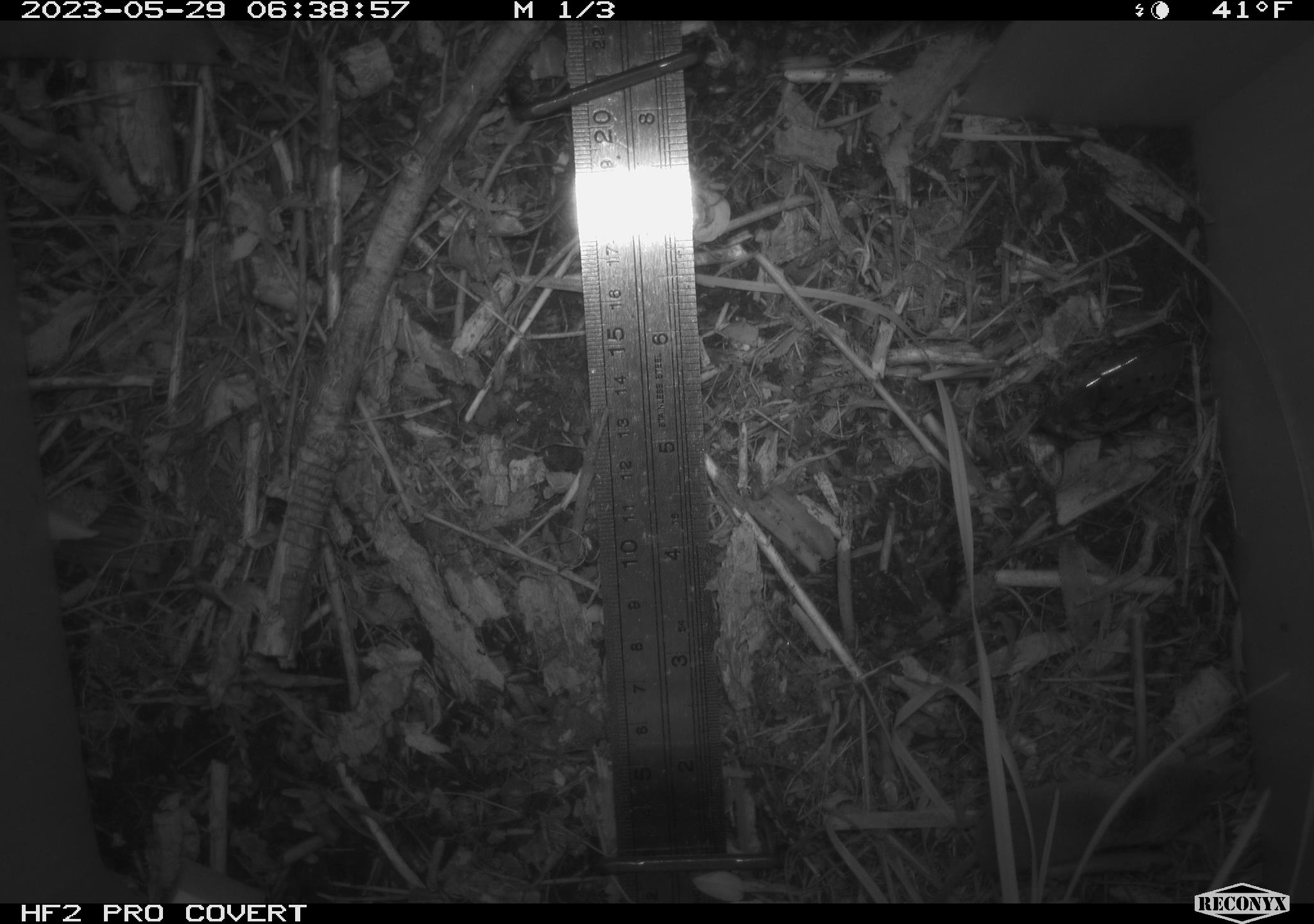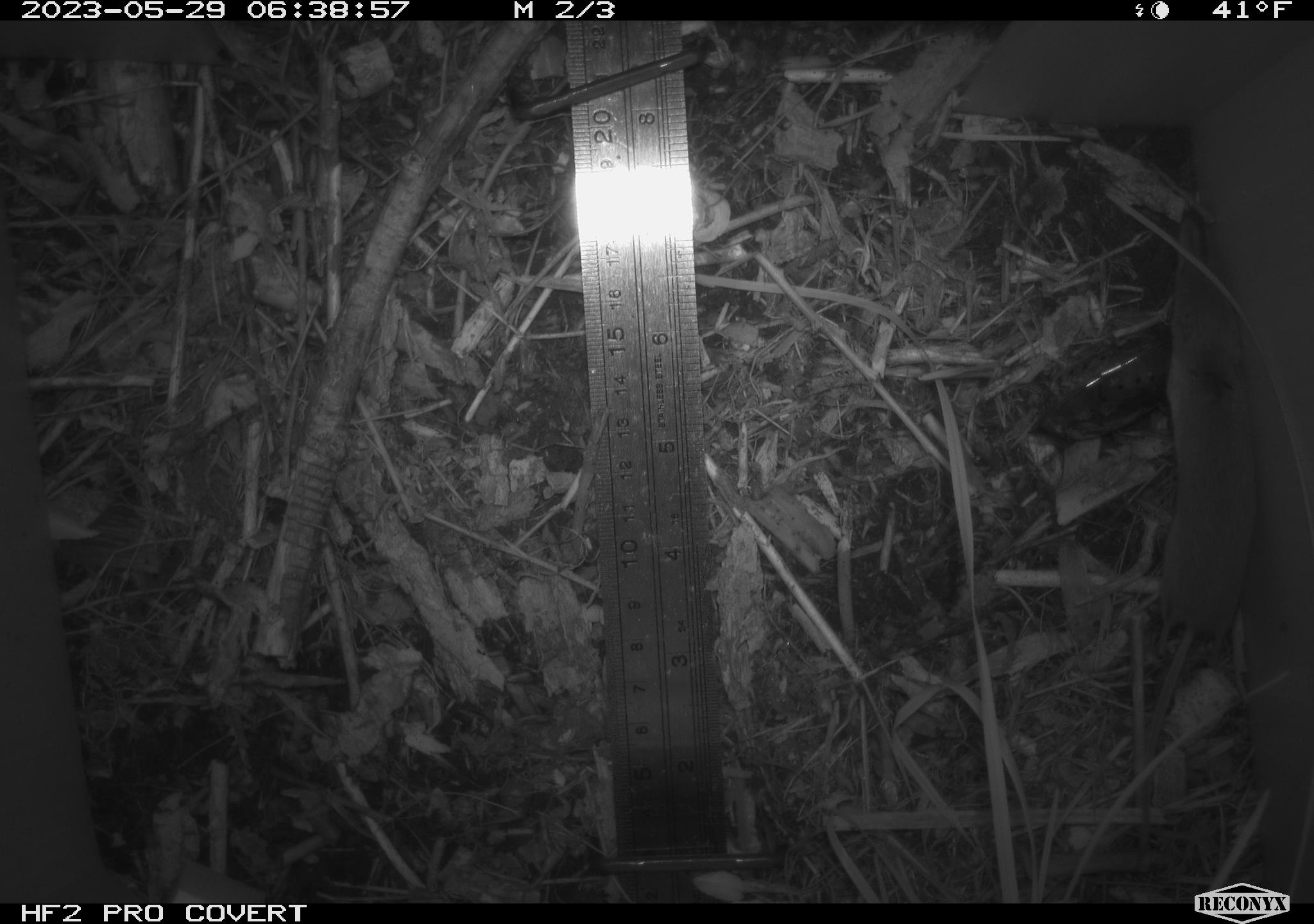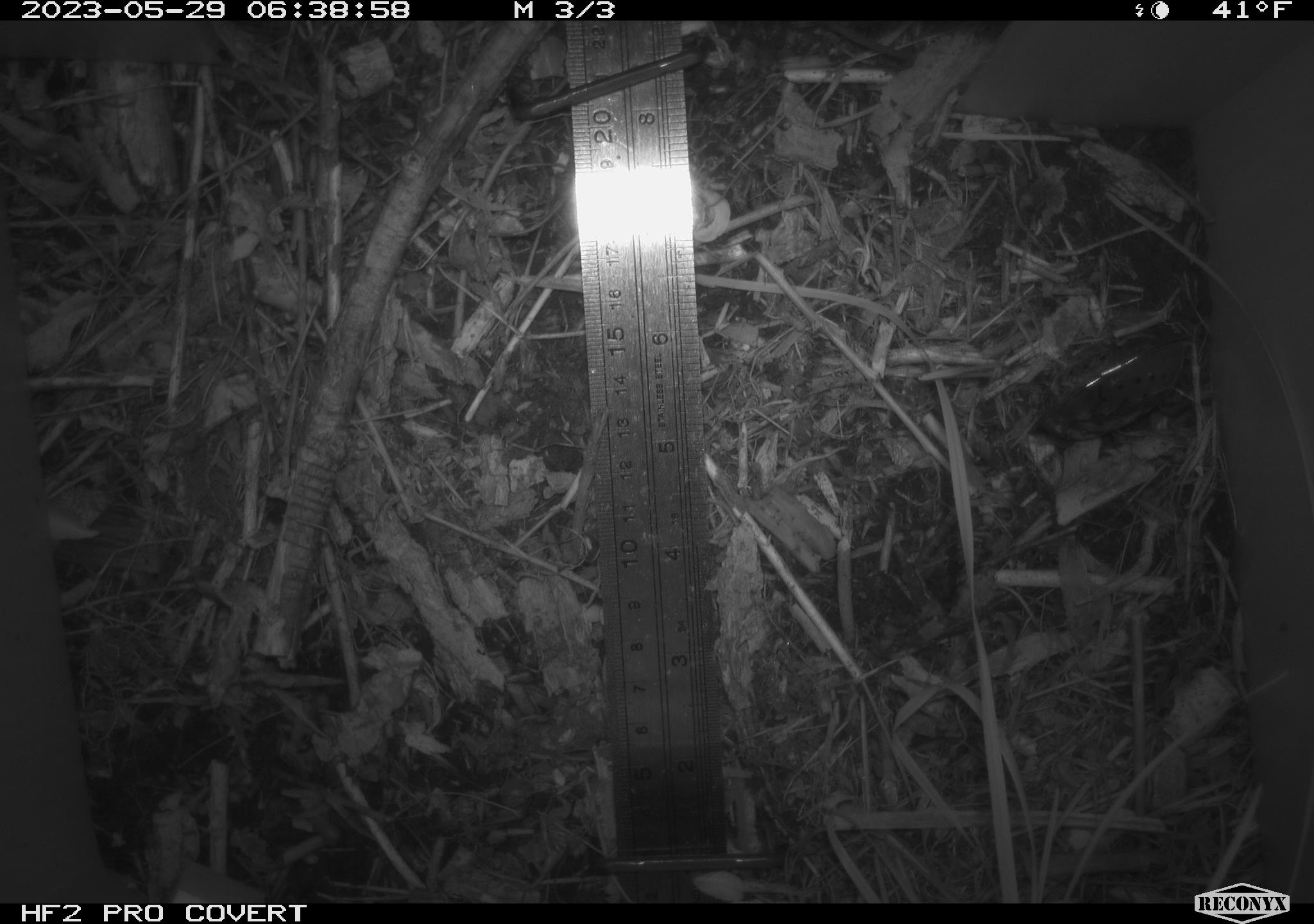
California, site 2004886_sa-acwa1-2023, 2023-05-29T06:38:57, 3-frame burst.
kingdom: Animalia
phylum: Chordata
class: Mammalia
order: Eulipotyphla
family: Soricidae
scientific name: Soricidae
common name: shrews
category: soricidae family